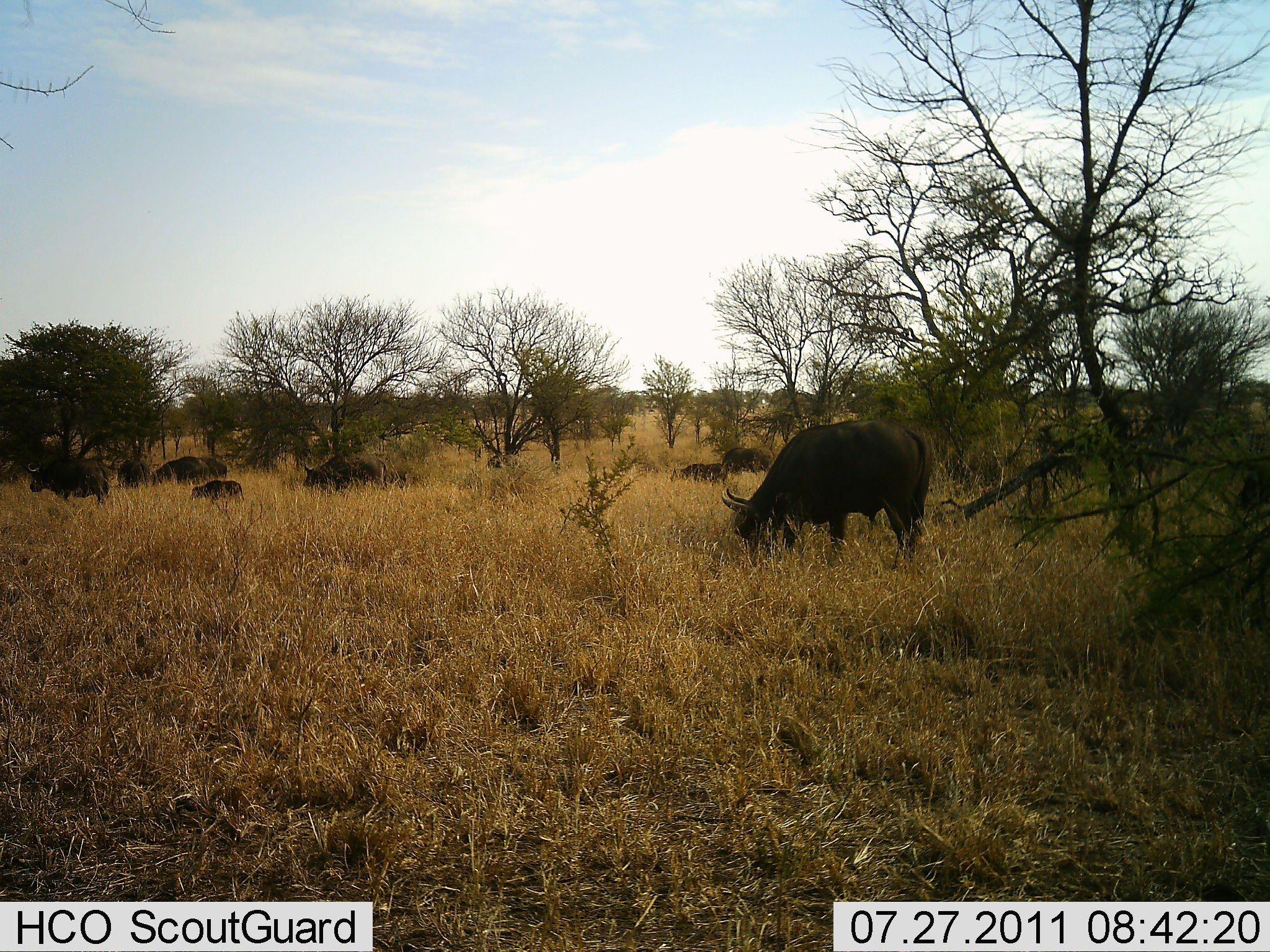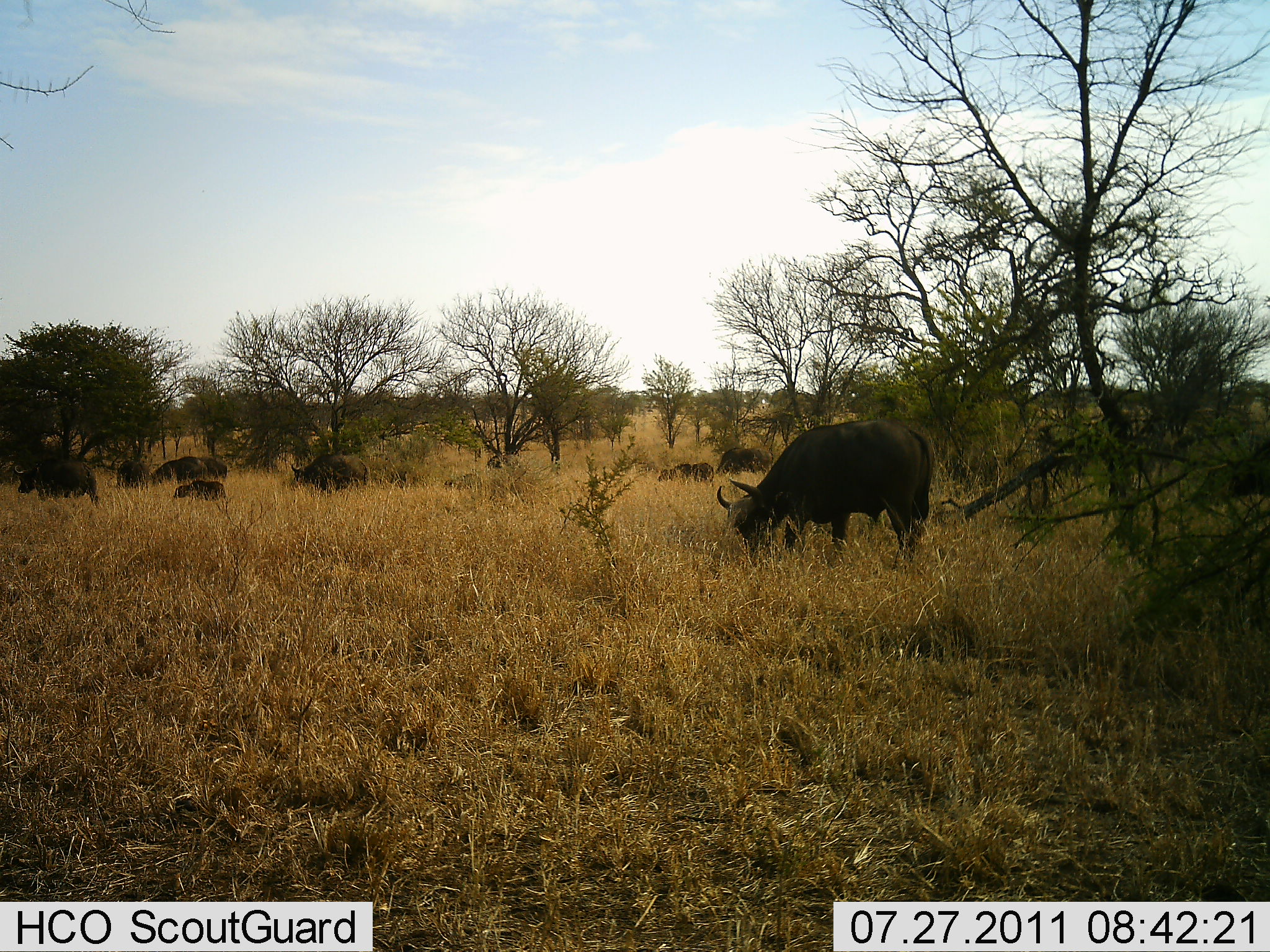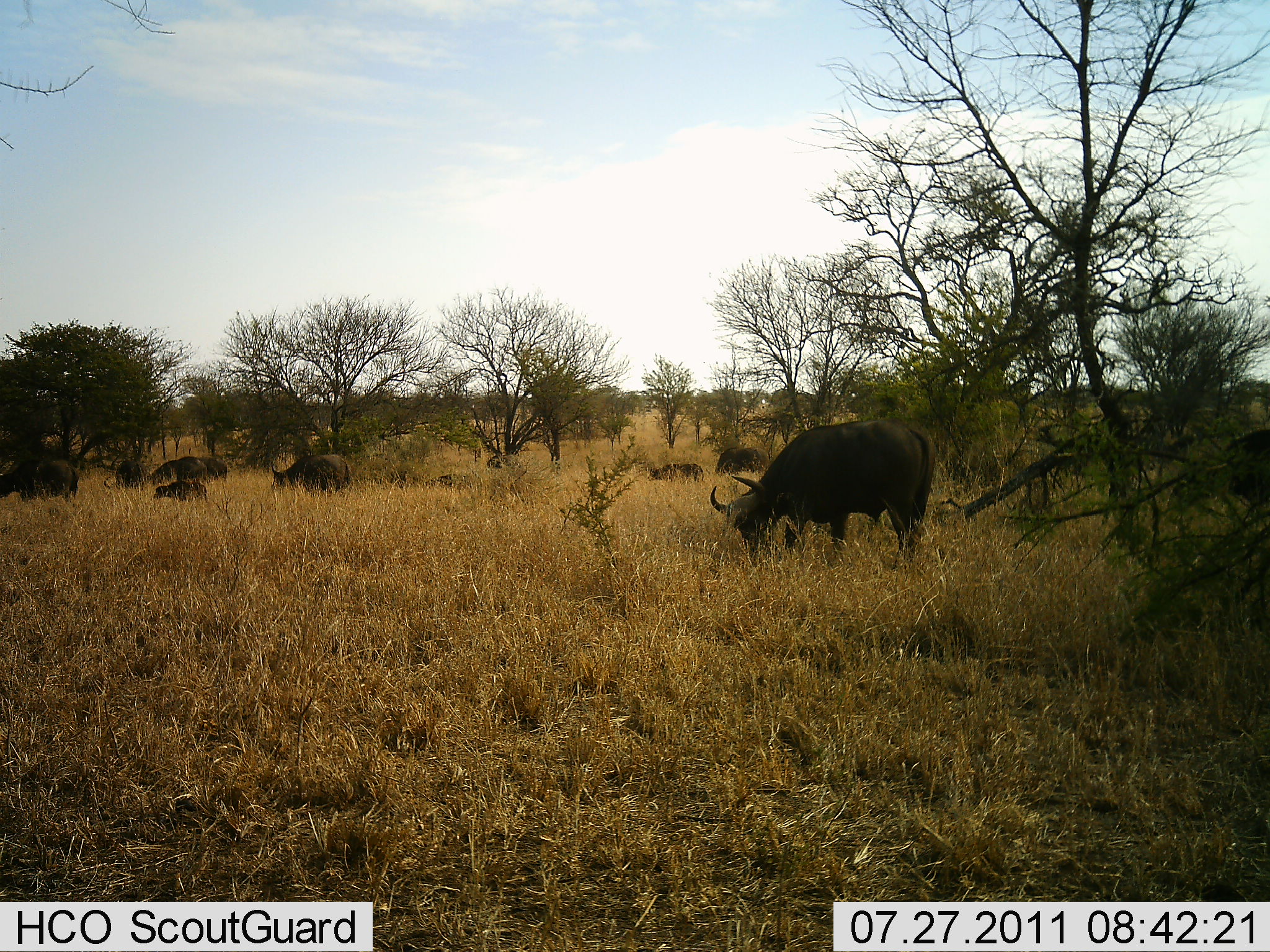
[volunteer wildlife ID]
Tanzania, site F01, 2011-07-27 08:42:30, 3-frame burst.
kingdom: Animalia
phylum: Chordata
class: Mammalia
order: Artiodactyla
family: Bovidae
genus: Syncerus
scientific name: Syncerus caffer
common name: cape buffalo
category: buffalo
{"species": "buffalo (cape buffalo) (Syncerus caffer)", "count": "11-50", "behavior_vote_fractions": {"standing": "25%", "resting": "0%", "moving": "50%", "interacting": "0%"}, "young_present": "50%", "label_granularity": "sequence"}